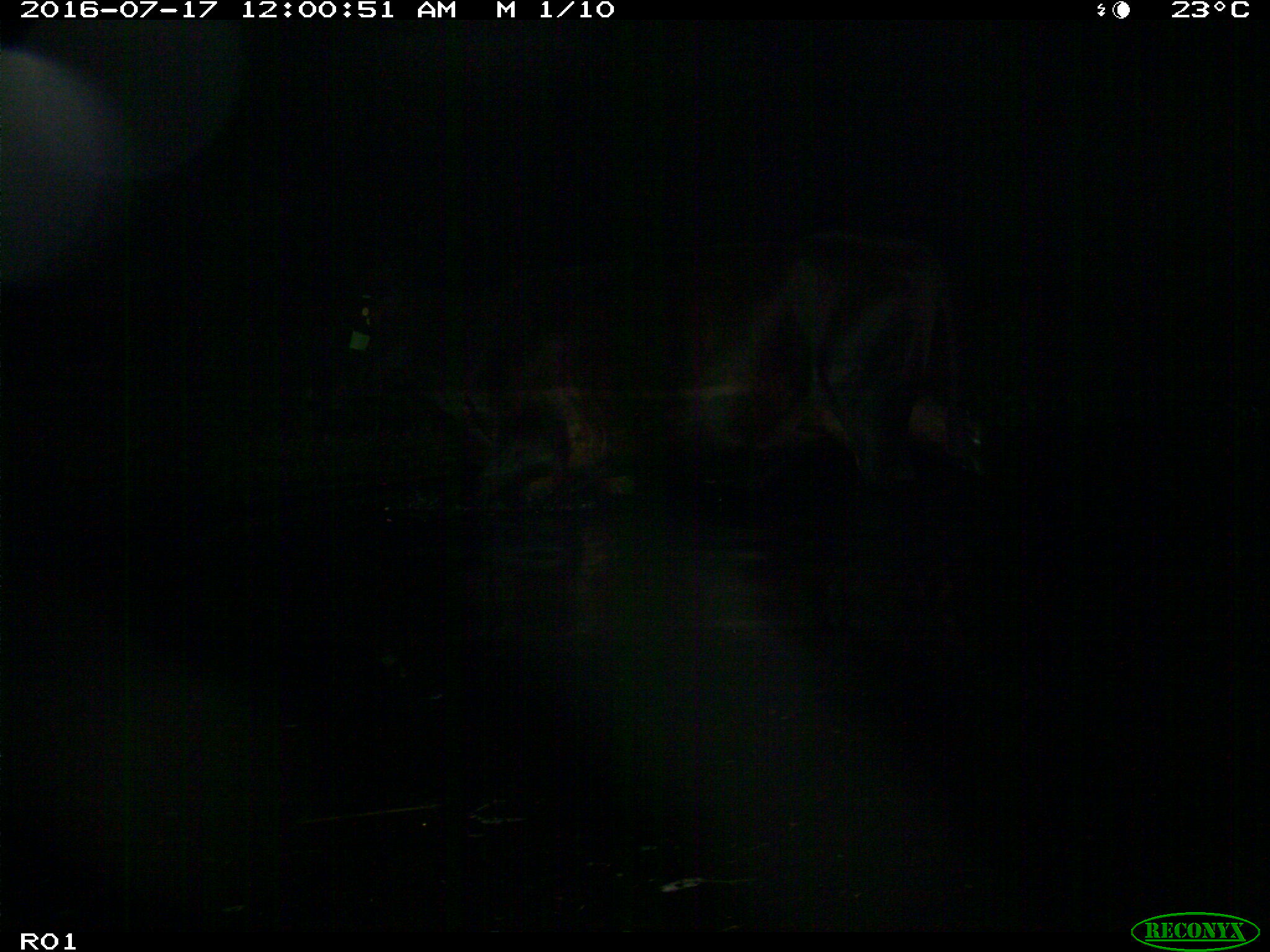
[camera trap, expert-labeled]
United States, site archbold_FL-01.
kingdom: Animalia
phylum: Chordata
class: Mammalia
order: Artiodactyla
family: Bovidae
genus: Bos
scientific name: Bos taurus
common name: domestic cow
Bos taurus (domestic cow).